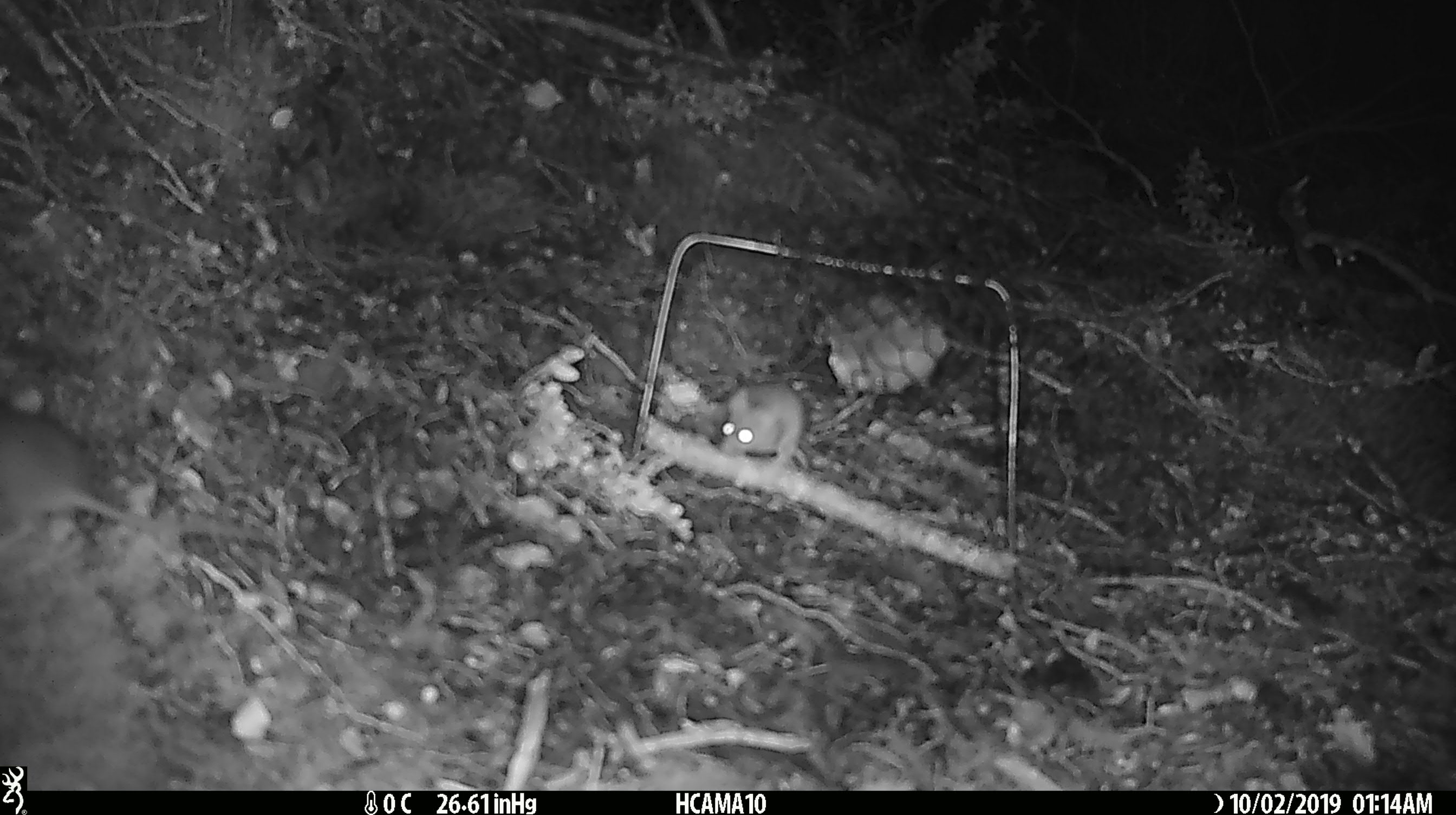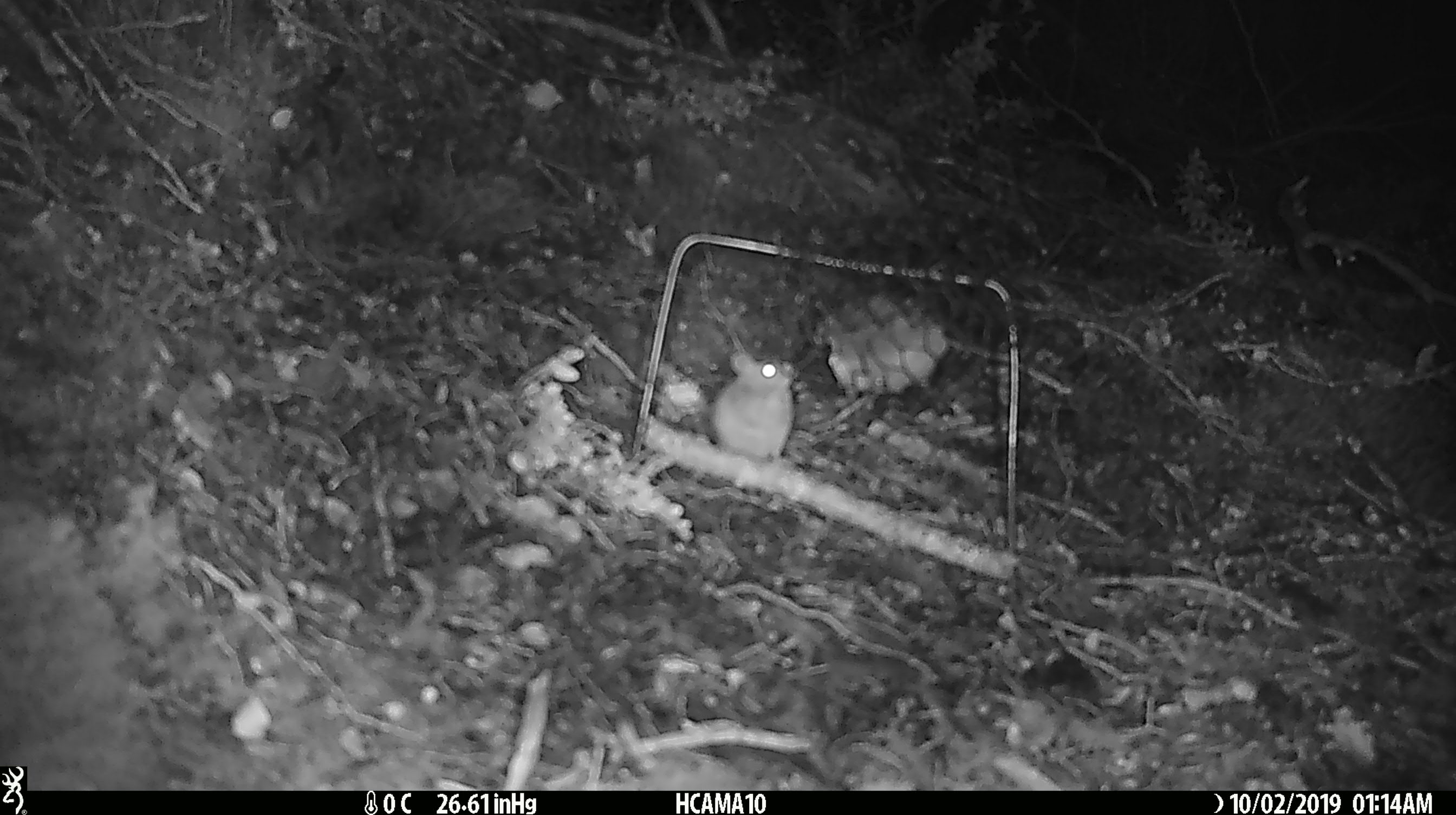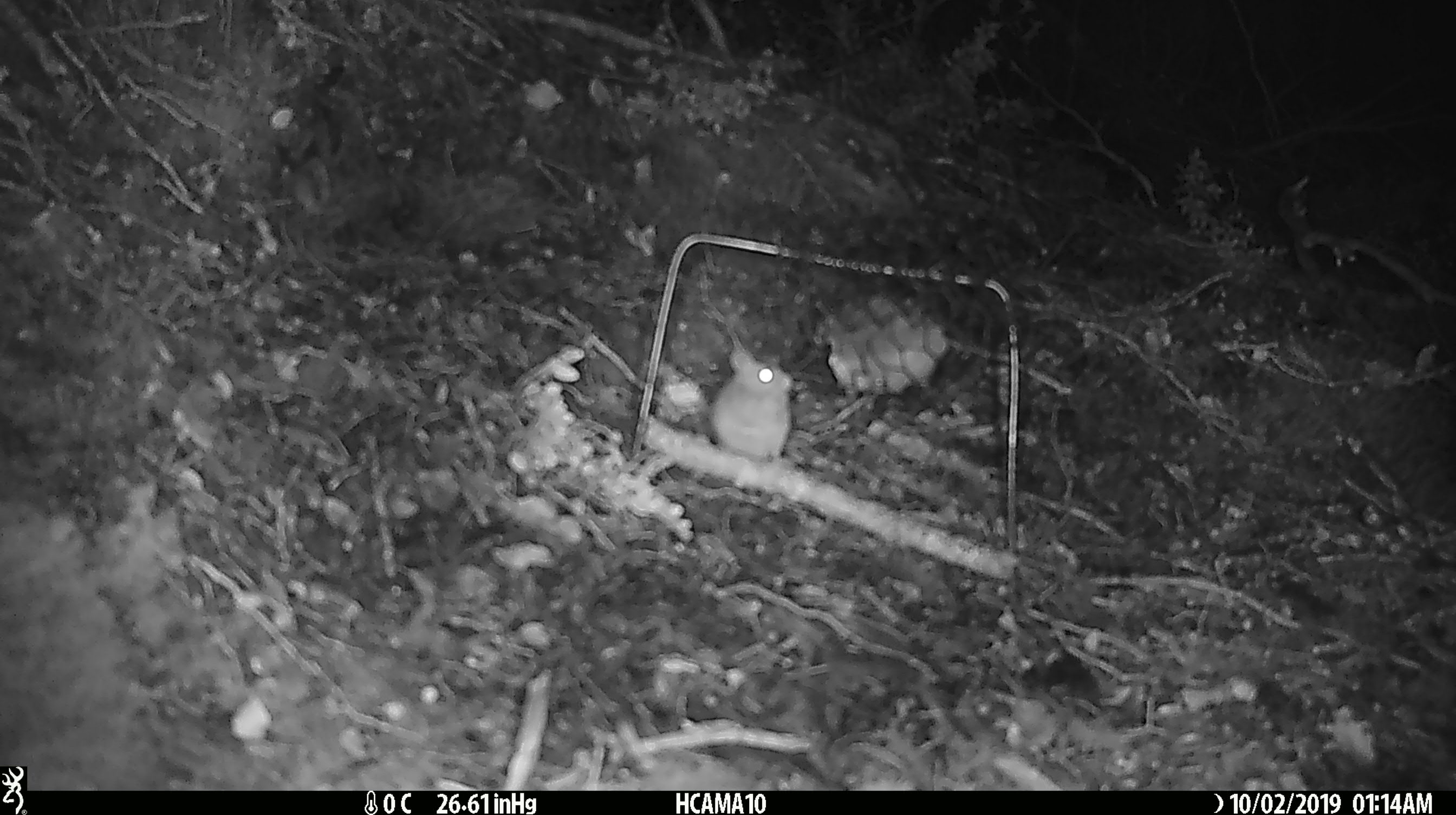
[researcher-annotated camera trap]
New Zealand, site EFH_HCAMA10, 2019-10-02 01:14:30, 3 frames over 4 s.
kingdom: Animalia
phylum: Chordata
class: Mammalia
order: Rodentia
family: Muridae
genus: Rattus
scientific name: Rattus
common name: rat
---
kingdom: Animalia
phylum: Chordata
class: Mammalia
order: Rodentia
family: Muridae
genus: Mus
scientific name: Mus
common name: mouse